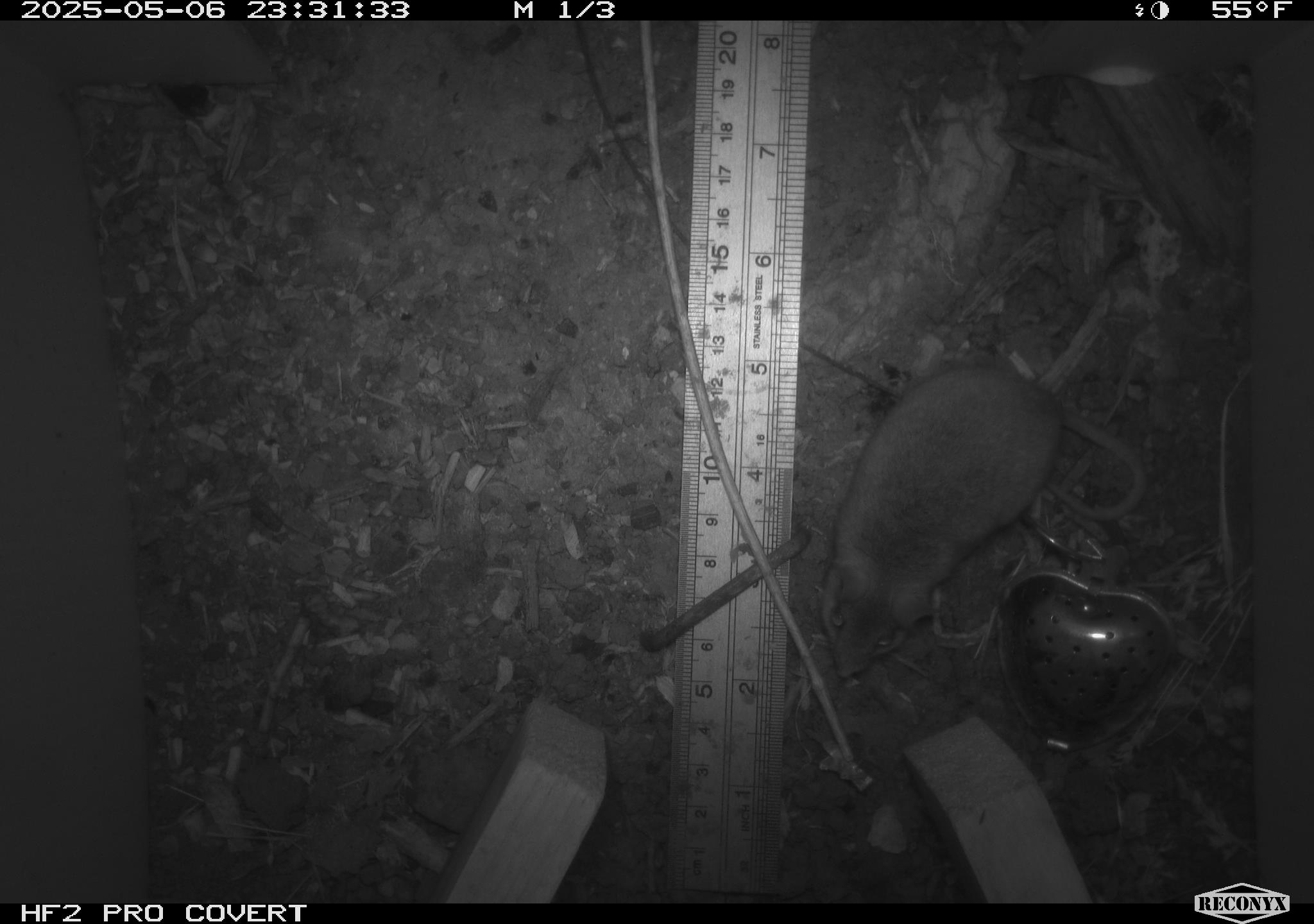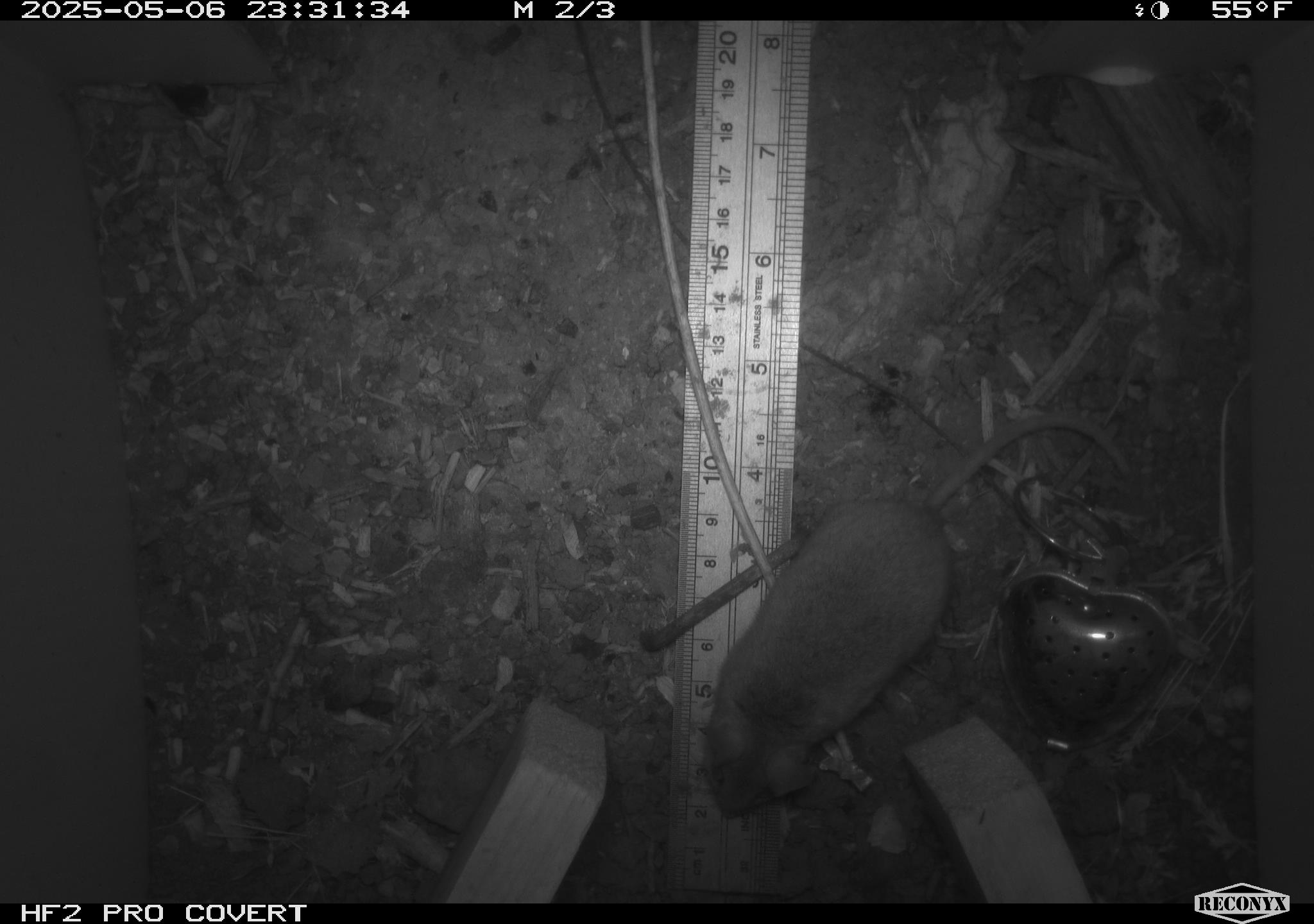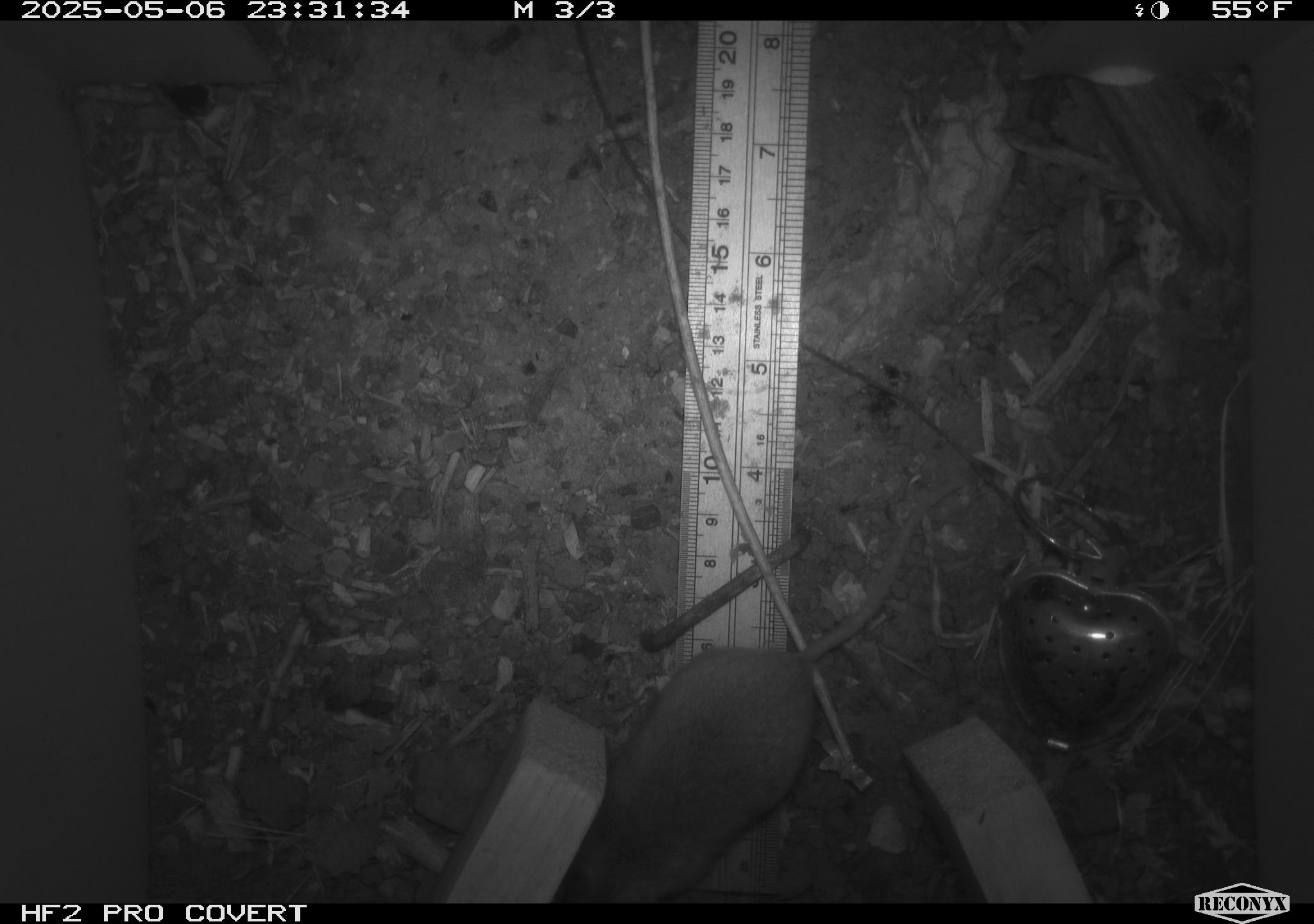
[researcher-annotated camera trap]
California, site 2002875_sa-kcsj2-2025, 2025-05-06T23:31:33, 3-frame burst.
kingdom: Animalia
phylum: Chordata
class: Mammalia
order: Rodentia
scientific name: Rodentia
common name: rodent